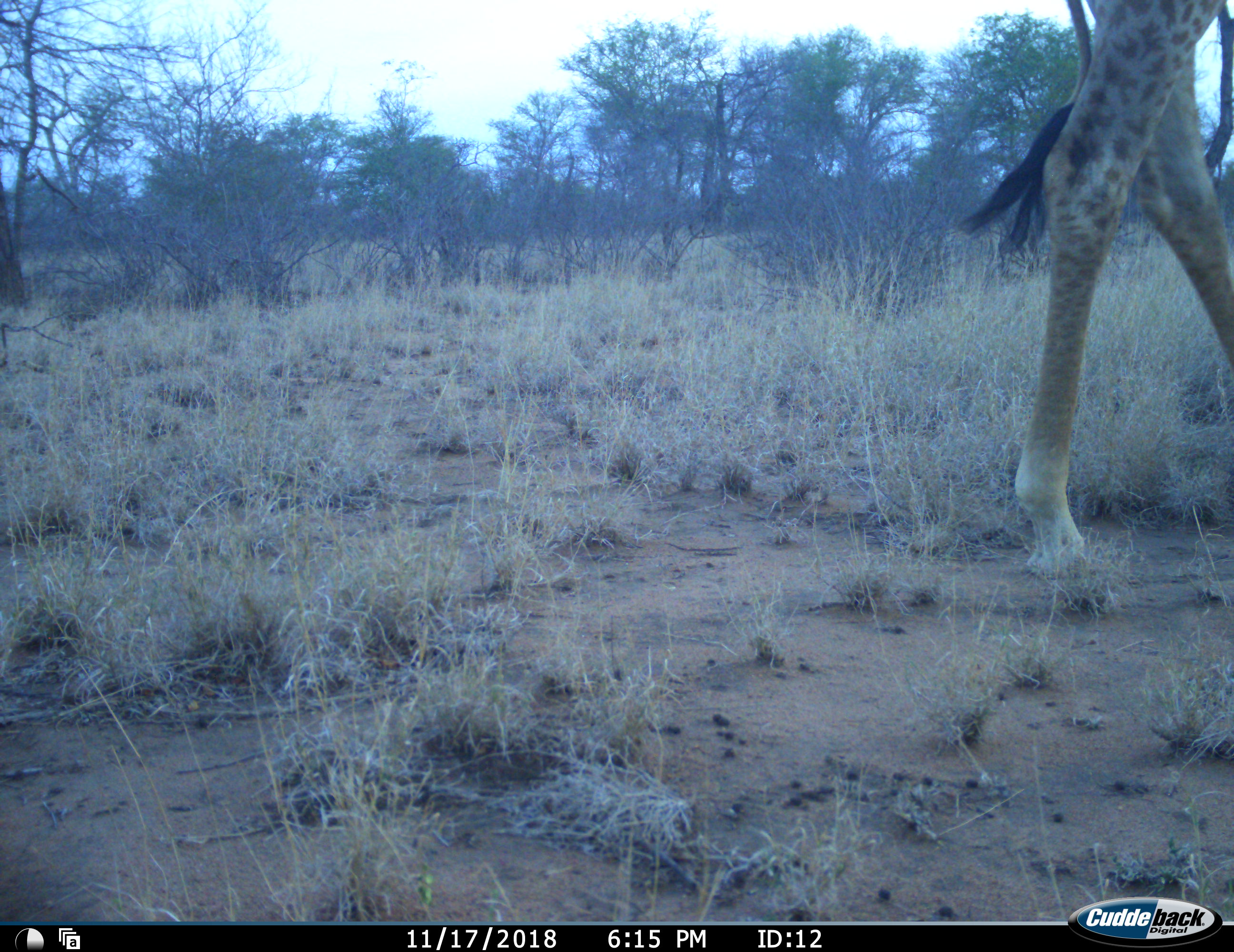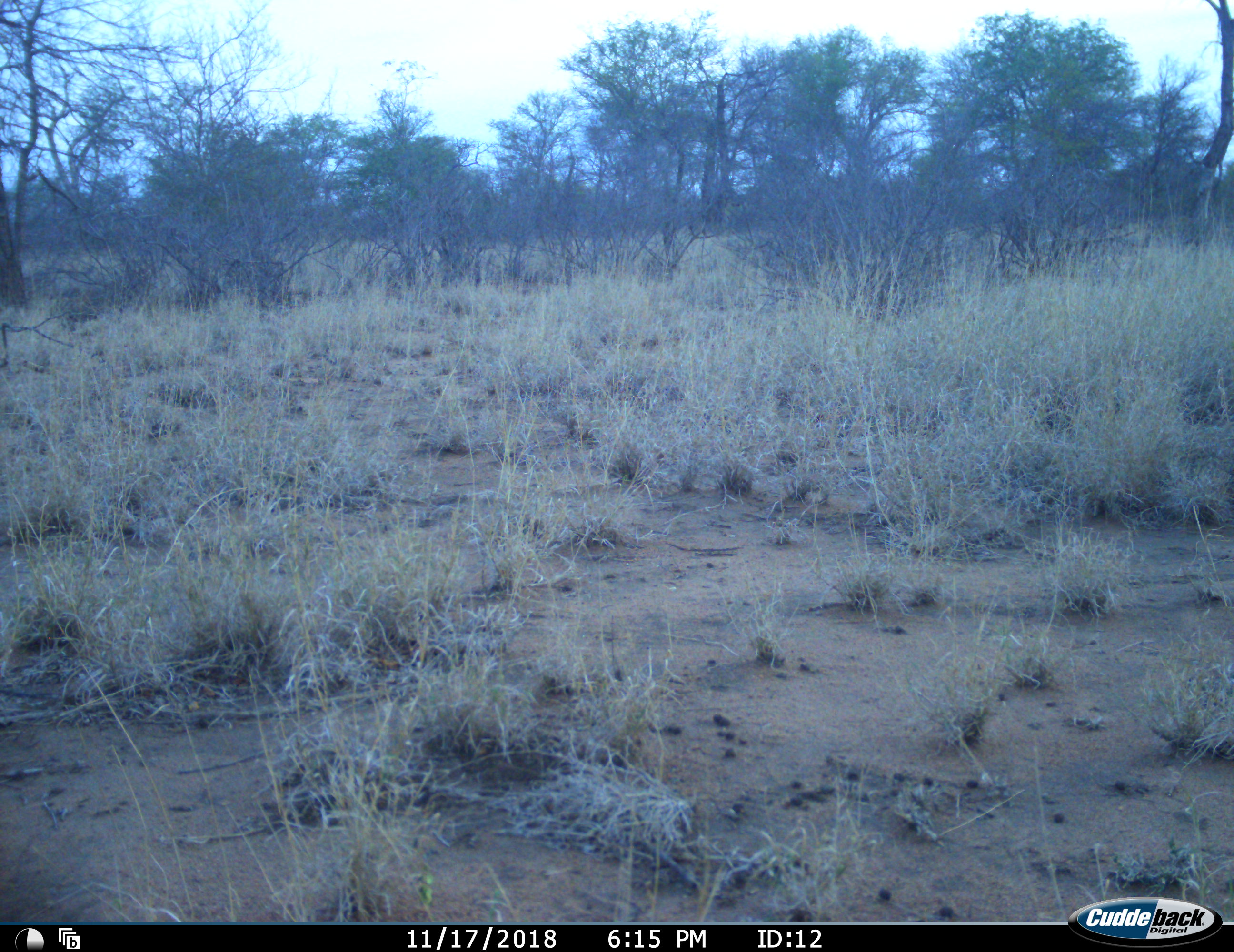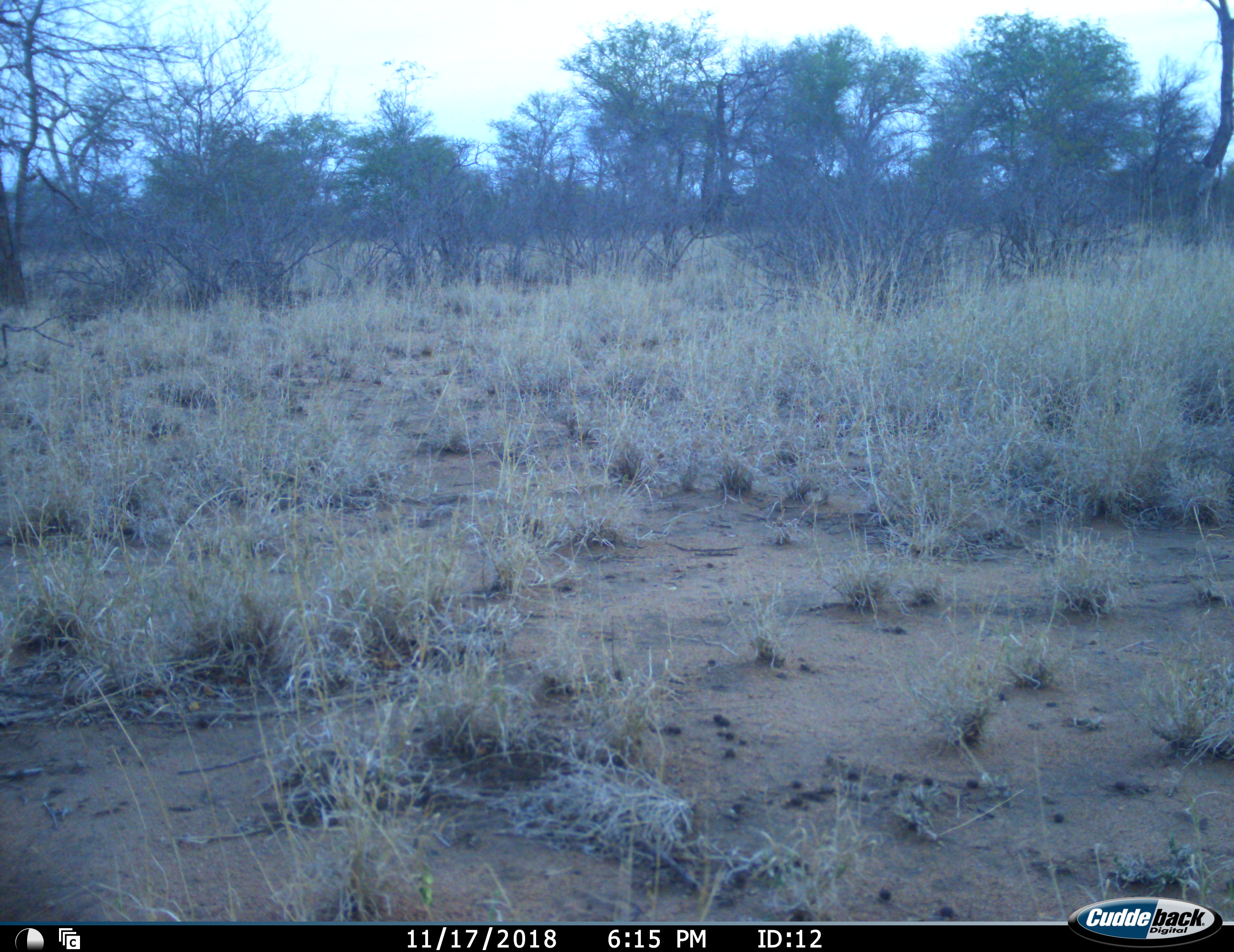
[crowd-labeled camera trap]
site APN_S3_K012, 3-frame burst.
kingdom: Animalia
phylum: Chordata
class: Mammalia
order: Artiodactyla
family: Giraffidae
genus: Giraffa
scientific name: Giraffa camelopardalis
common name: giraffe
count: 1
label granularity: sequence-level